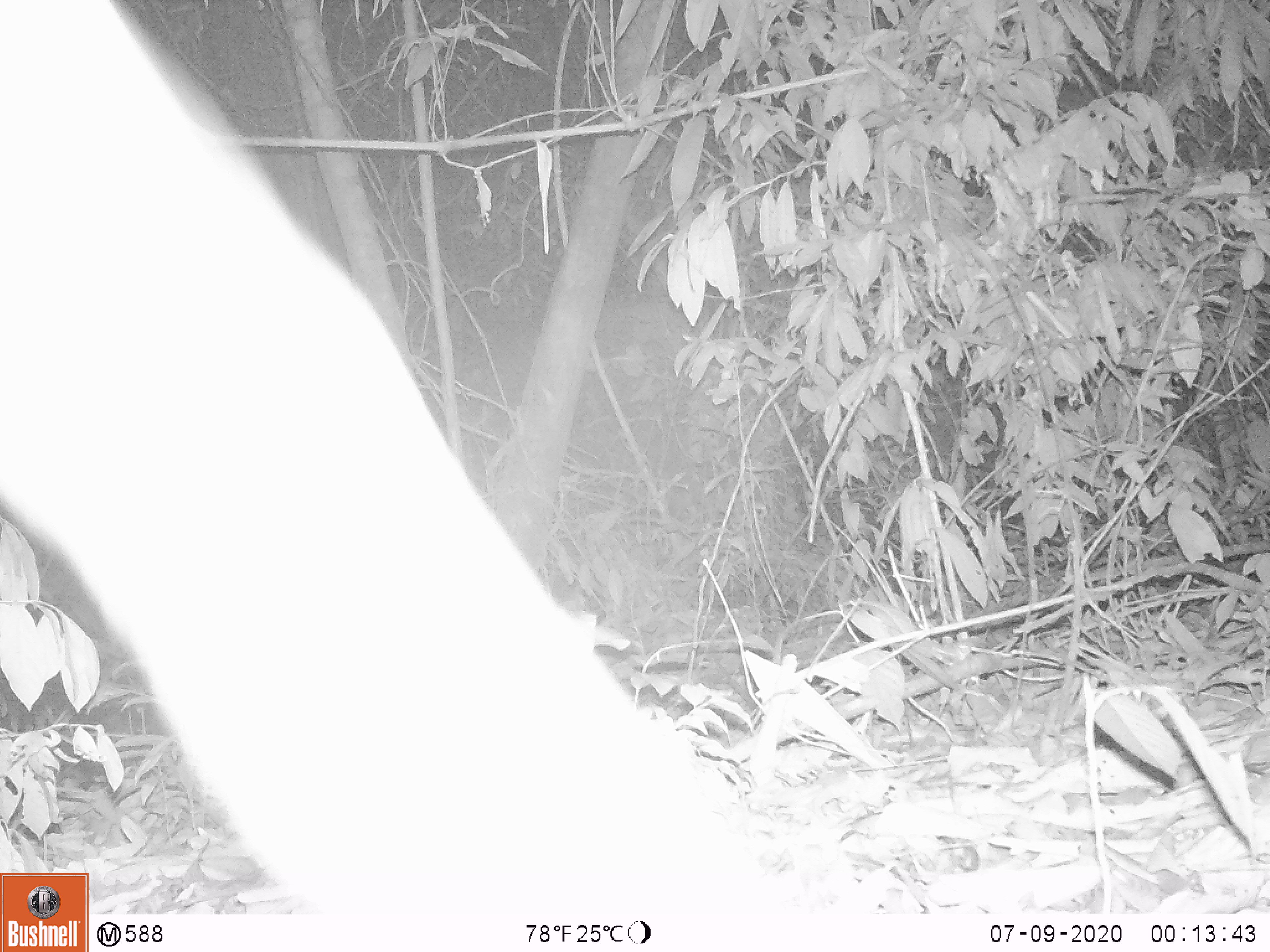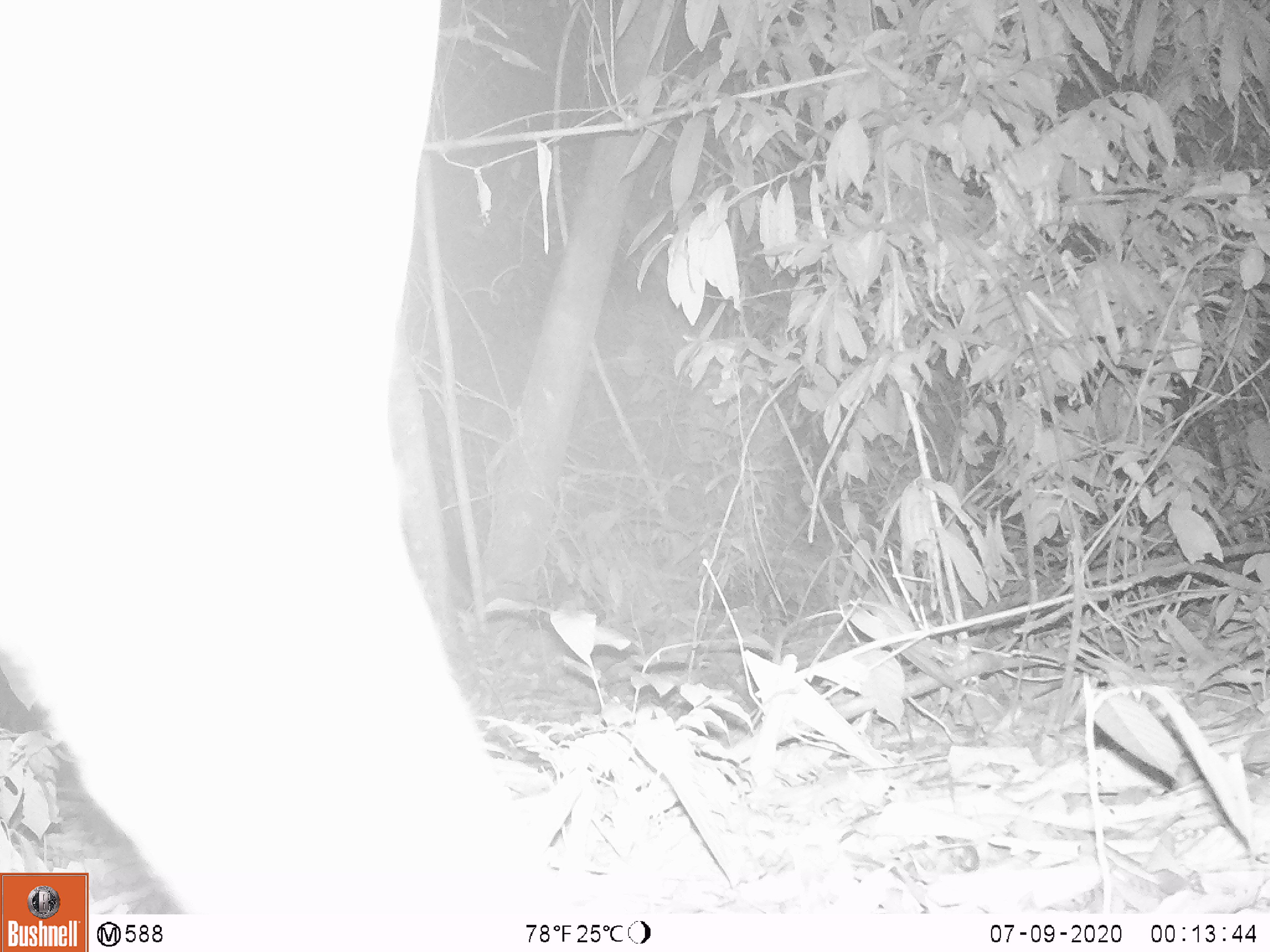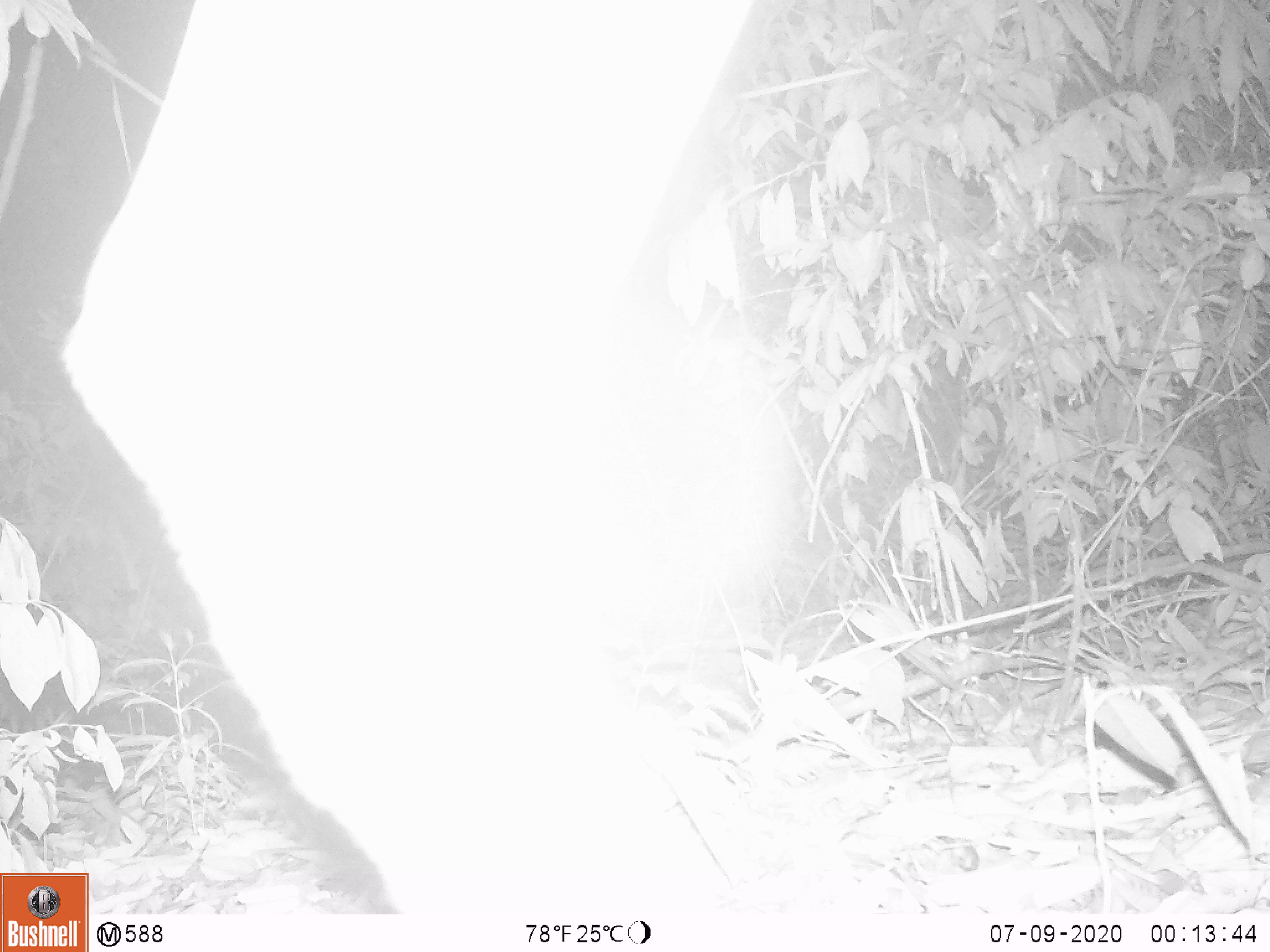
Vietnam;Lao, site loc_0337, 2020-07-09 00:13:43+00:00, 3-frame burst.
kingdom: Animalia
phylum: Chordata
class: Mammalia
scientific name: Laurasiatheria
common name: ungulate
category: unidentified ungulates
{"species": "unidentified ungulates (ungulate) (Laurasiatheria)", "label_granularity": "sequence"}